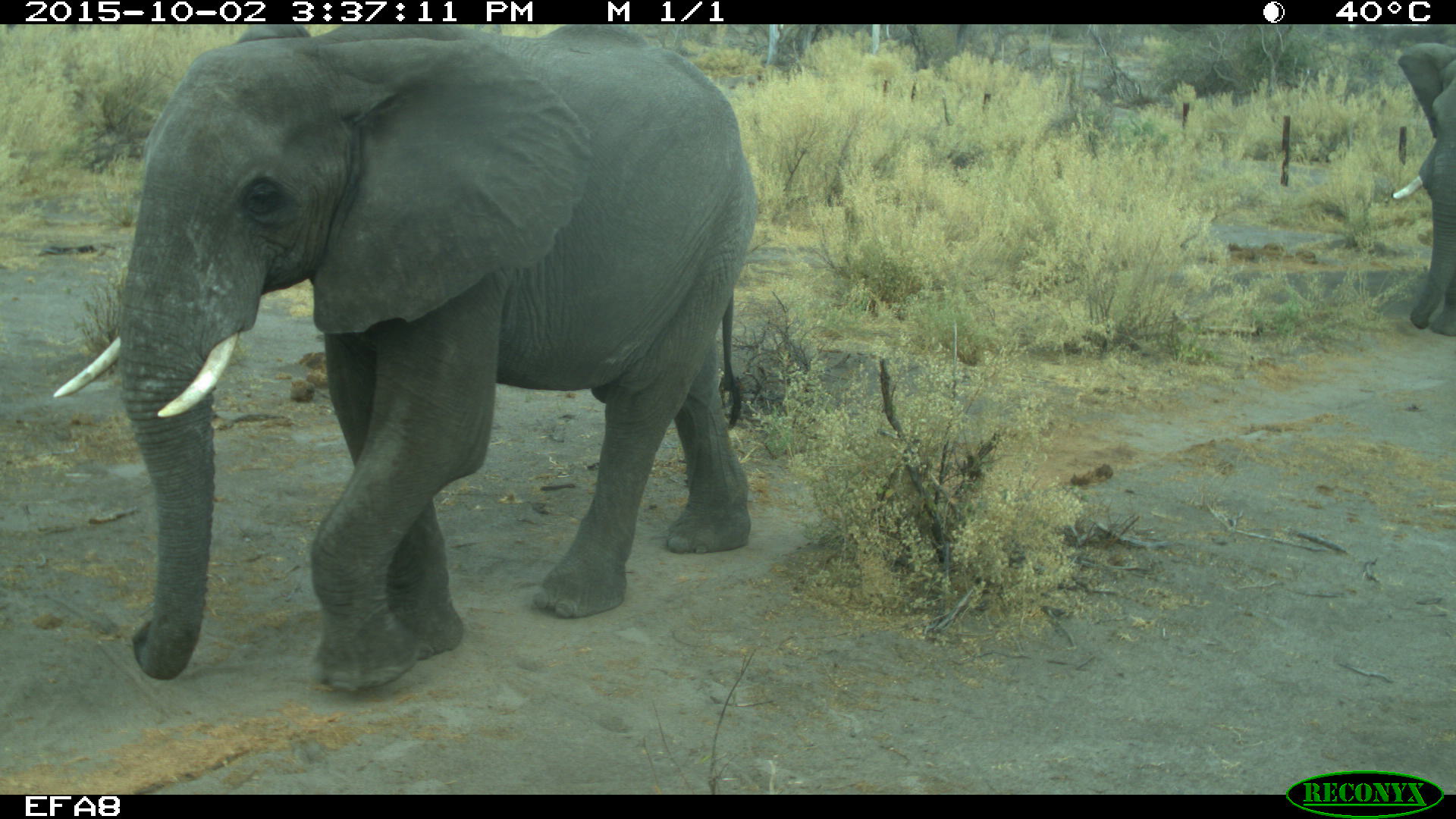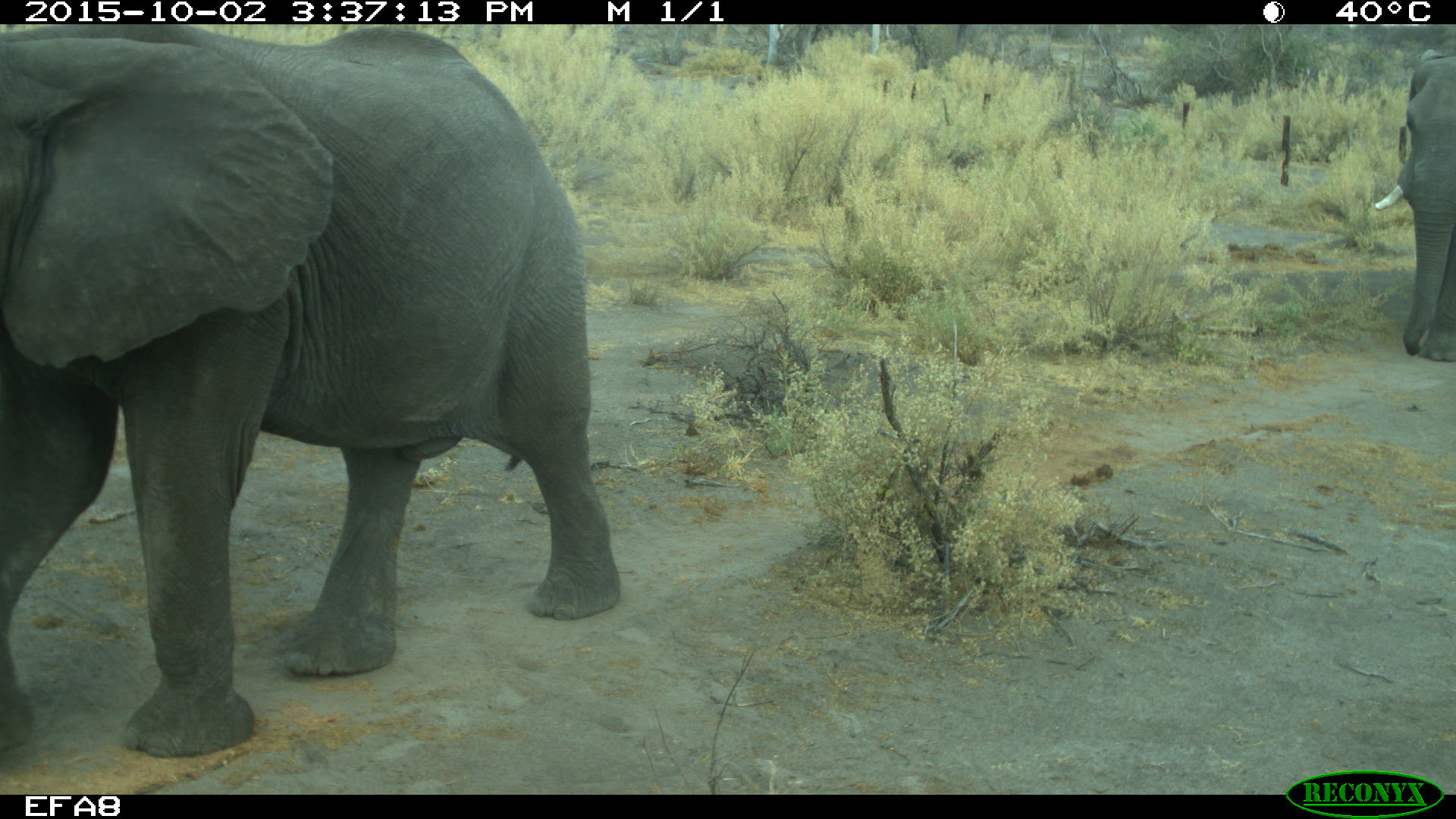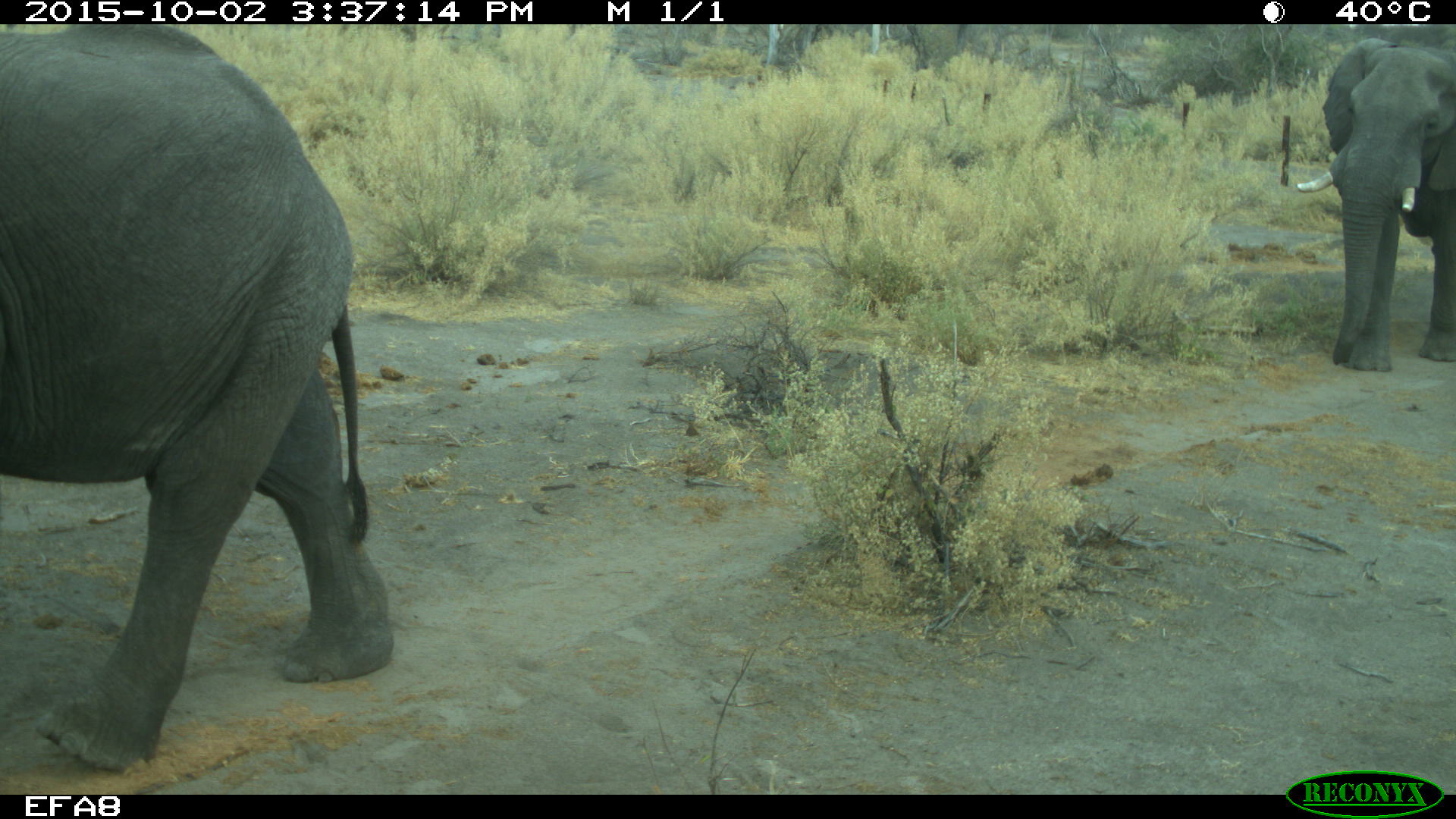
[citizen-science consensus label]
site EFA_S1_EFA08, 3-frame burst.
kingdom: Animalia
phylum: Chordata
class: Mammalia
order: Proboscidea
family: Elephantidae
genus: Loxodonta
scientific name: Loxodonta africana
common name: african bush elephant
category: elephant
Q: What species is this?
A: Elephant (african bush elephant) (Loxodonta africana).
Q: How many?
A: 2.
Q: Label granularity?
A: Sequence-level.